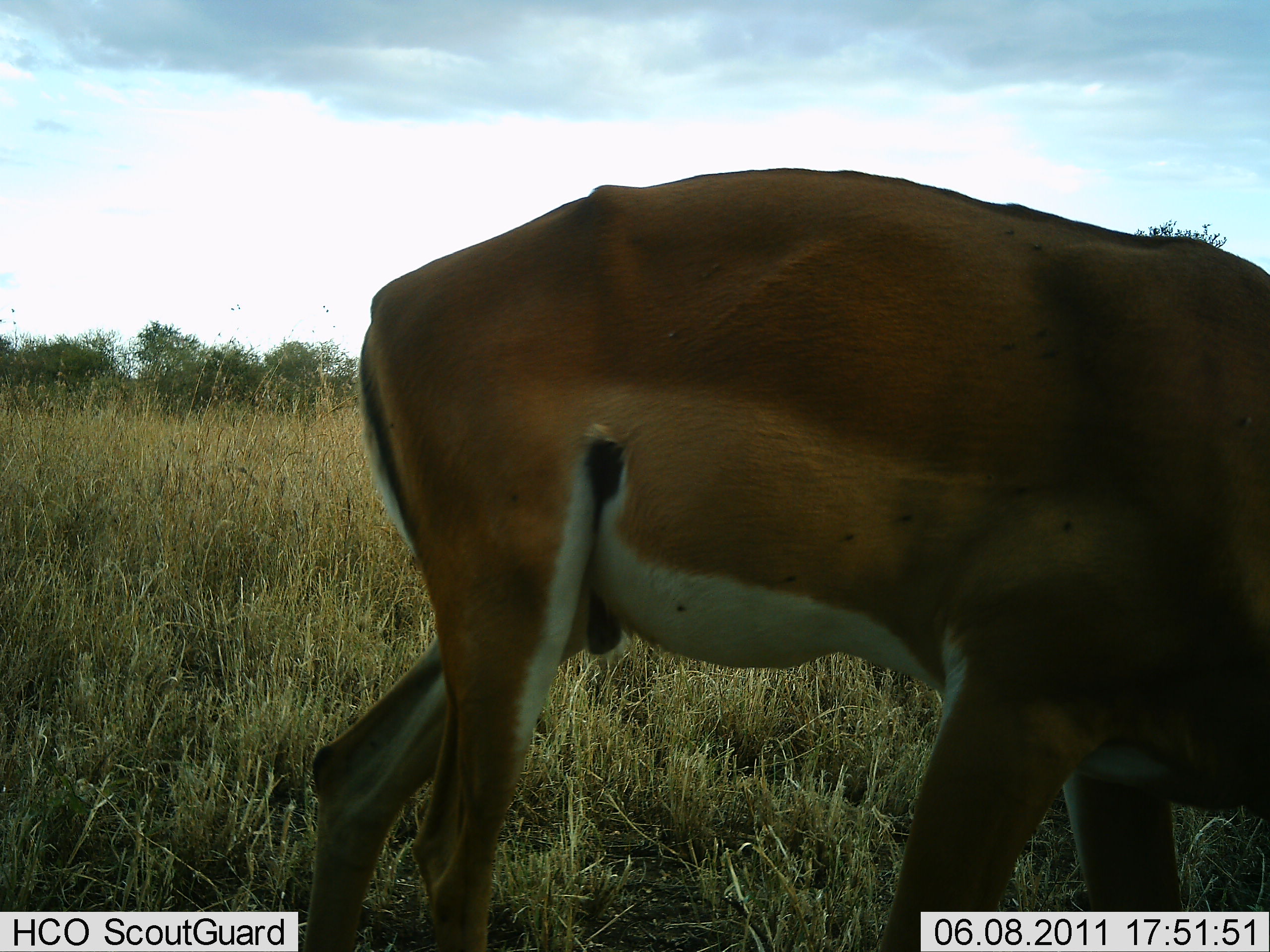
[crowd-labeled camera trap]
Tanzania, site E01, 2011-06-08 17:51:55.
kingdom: Animalia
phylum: Chordata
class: Mammalia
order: Artiodactyla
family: Bovidae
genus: Nanger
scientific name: Nanger granti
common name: grant's gazelle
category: gazellegrants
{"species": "gazellegrants (grant's gazelle) (Nanger granti)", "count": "1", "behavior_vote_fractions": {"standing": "50%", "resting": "0%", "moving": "0%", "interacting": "0%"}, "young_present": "0%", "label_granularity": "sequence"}